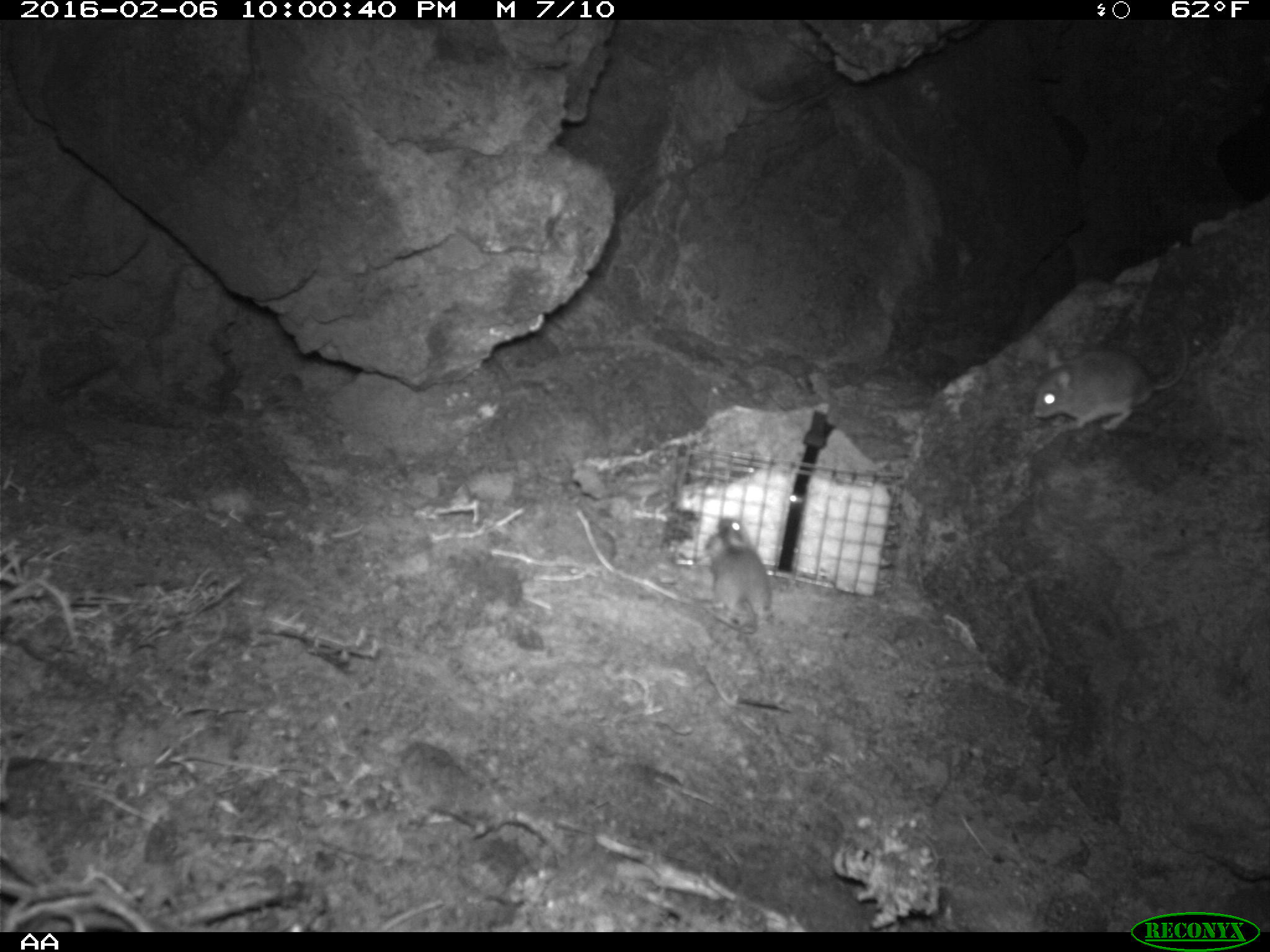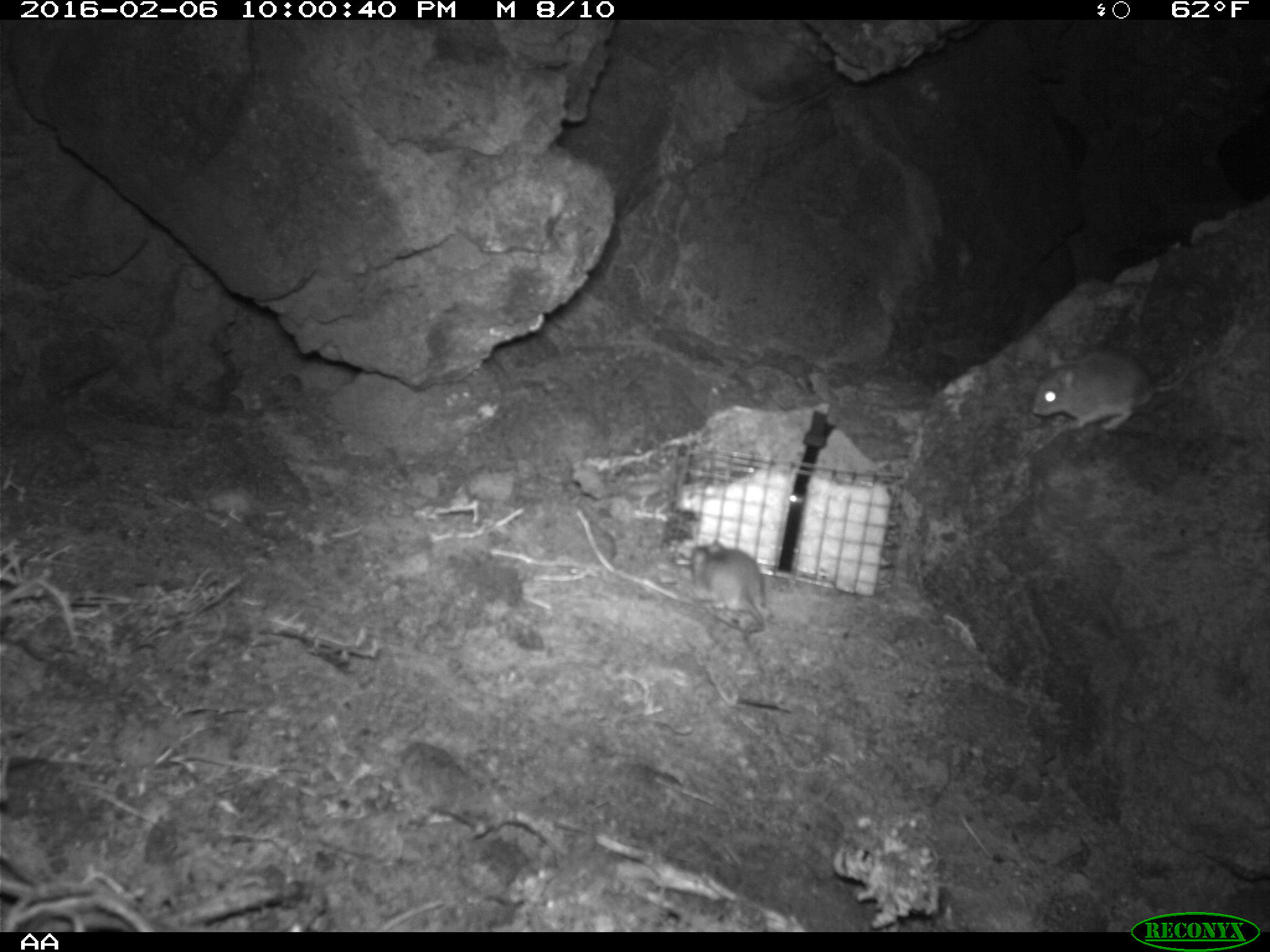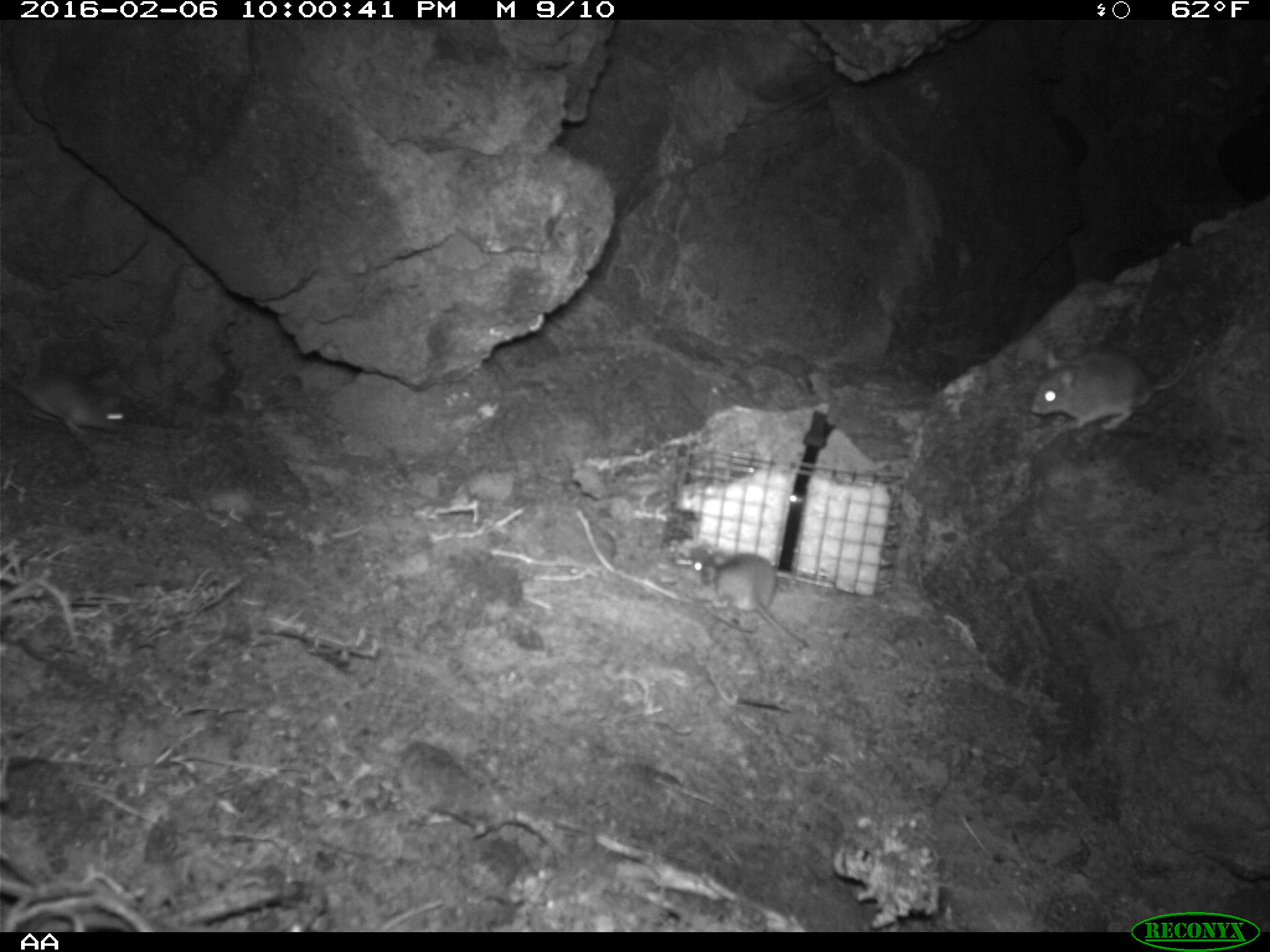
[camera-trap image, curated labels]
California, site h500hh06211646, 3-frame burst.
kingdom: Animalia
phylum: Chordata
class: Mammalia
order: Rodentia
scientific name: Rodentia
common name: rodent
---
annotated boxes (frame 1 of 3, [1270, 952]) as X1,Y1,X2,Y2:
rodent: 1034,326,1184,431; 699,516,776,636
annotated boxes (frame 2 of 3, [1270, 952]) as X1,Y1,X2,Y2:
rodent: 1032,342,1193,430; 688,540,764,633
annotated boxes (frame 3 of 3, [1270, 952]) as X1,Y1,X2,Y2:
rodent: 1032,342,1199,430; 684,550,812,656; 0,345,128,440